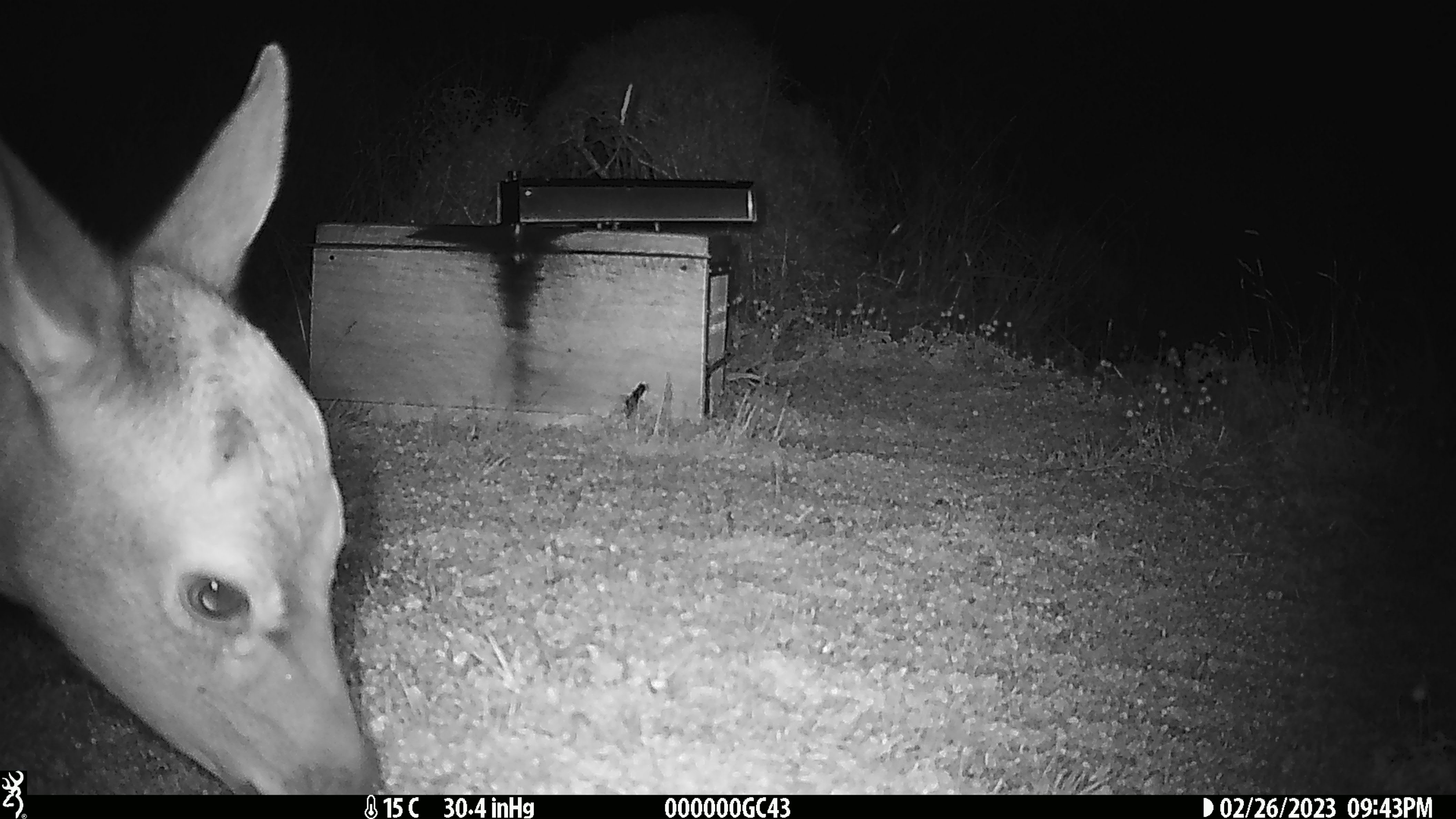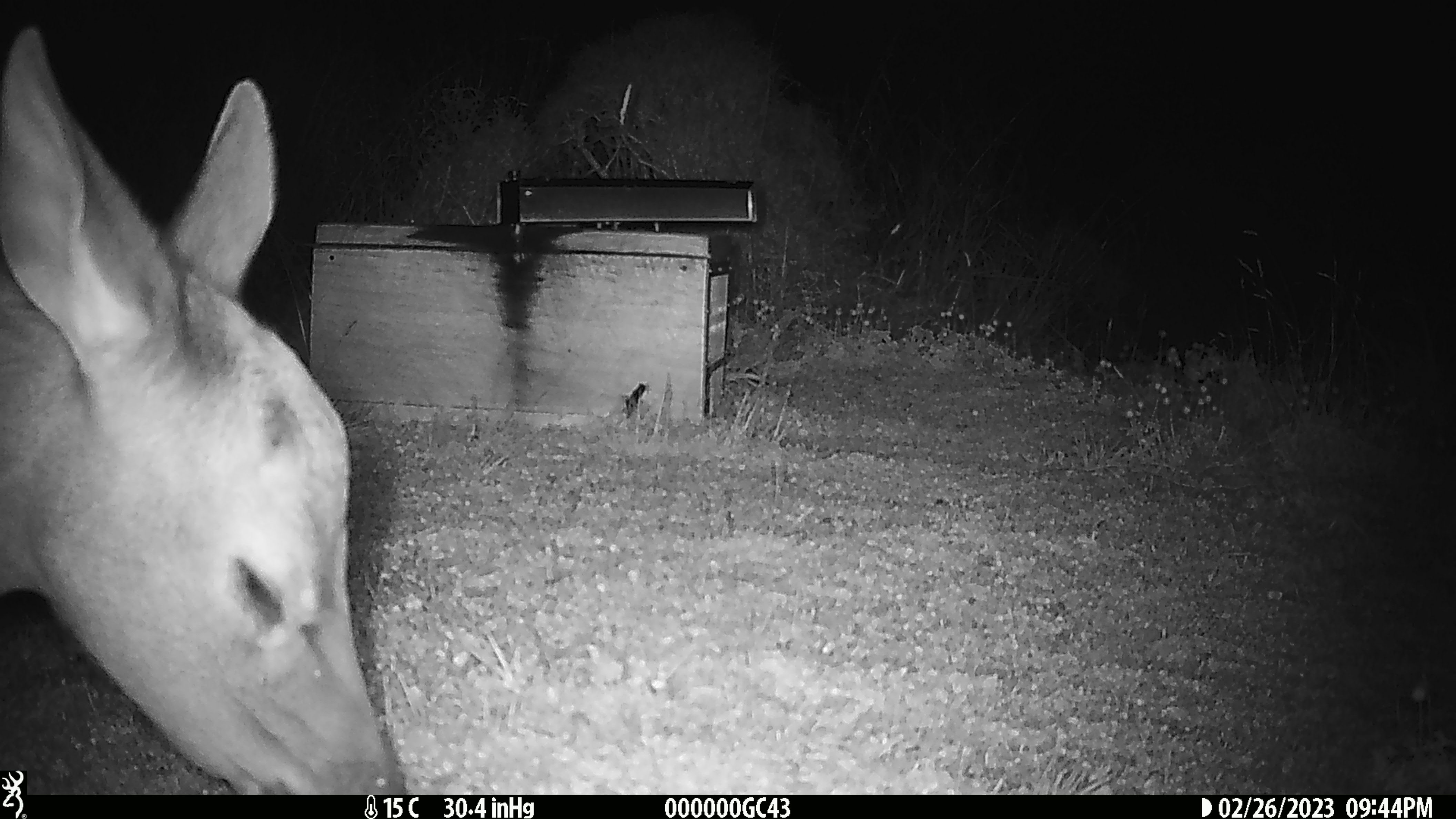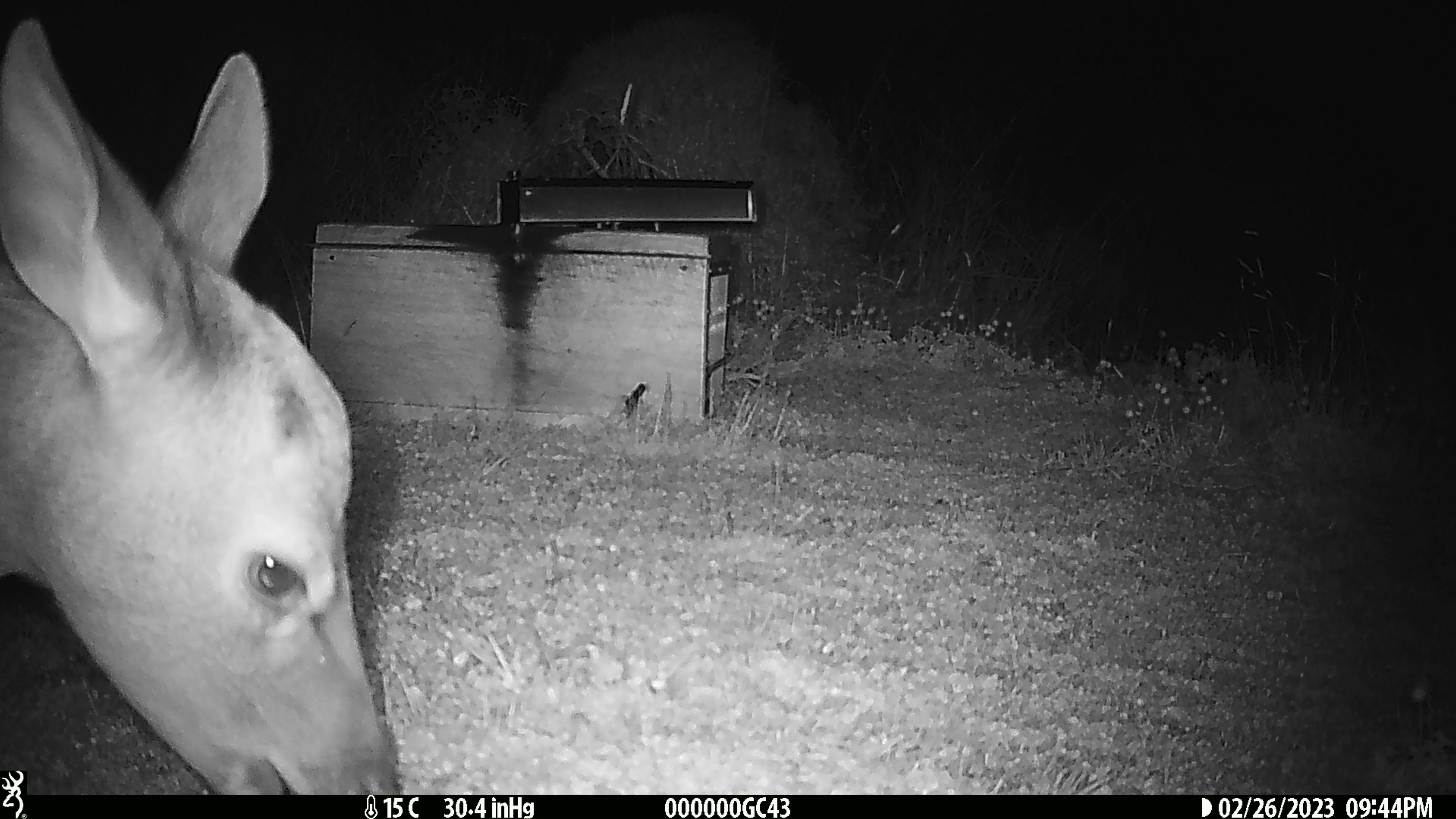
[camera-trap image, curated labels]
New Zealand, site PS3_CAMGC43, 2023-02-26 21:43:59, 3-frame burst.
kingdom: Animalia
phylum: Chordata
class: Mammalia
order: Artiodactyla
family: Cervidae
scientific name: Cervidae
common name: deer